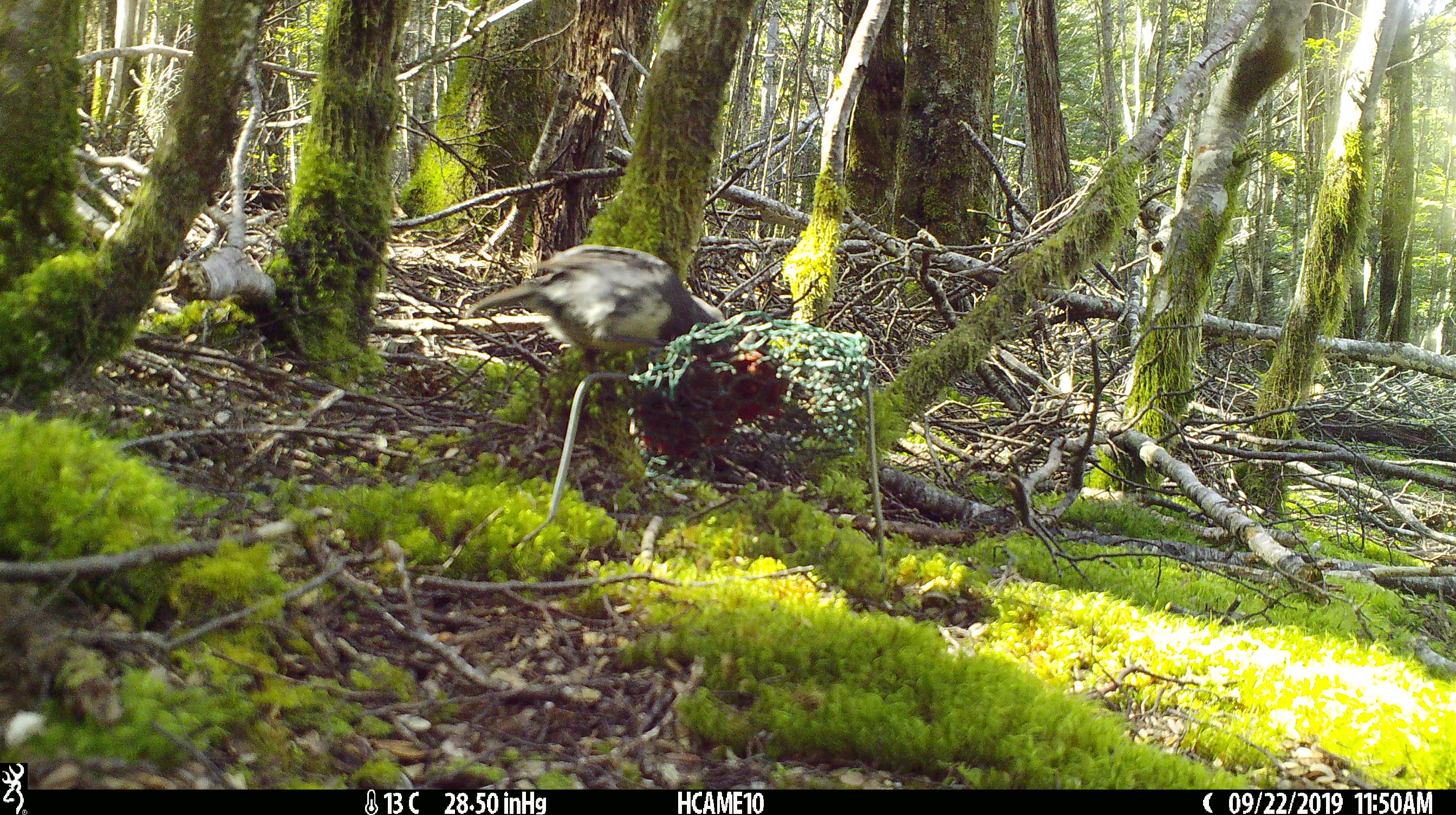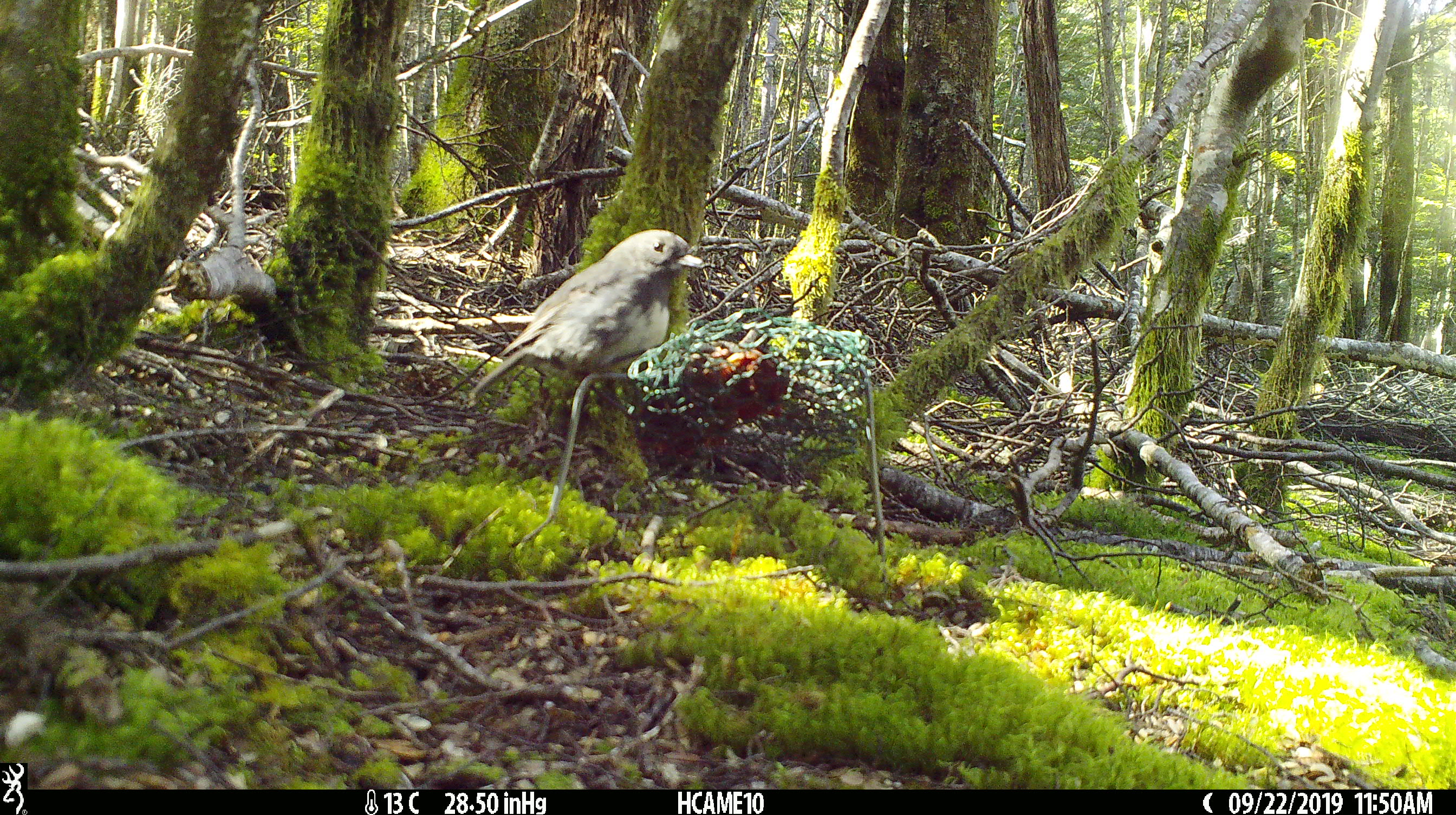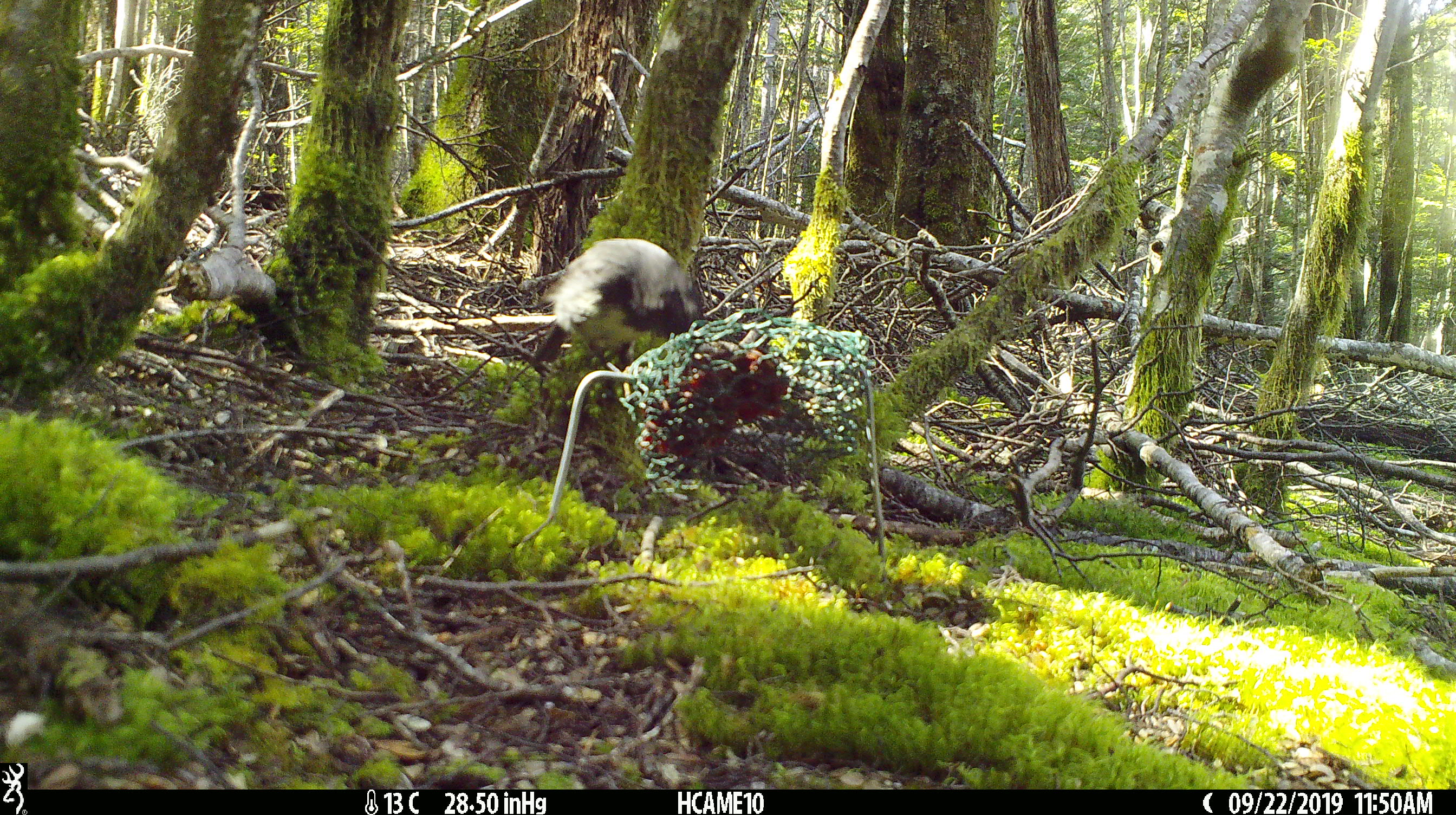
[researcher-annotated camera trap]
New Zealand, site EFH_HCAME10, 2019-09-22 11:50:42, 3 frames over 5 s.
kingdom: Animalia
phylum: Chordata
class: Aves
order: Passeriformes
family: Petroicidae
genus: Petroica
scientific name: Petroica australis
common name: new zealand robin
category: robin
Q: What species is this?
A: Robin (new zealand robin) (Petroica australis).